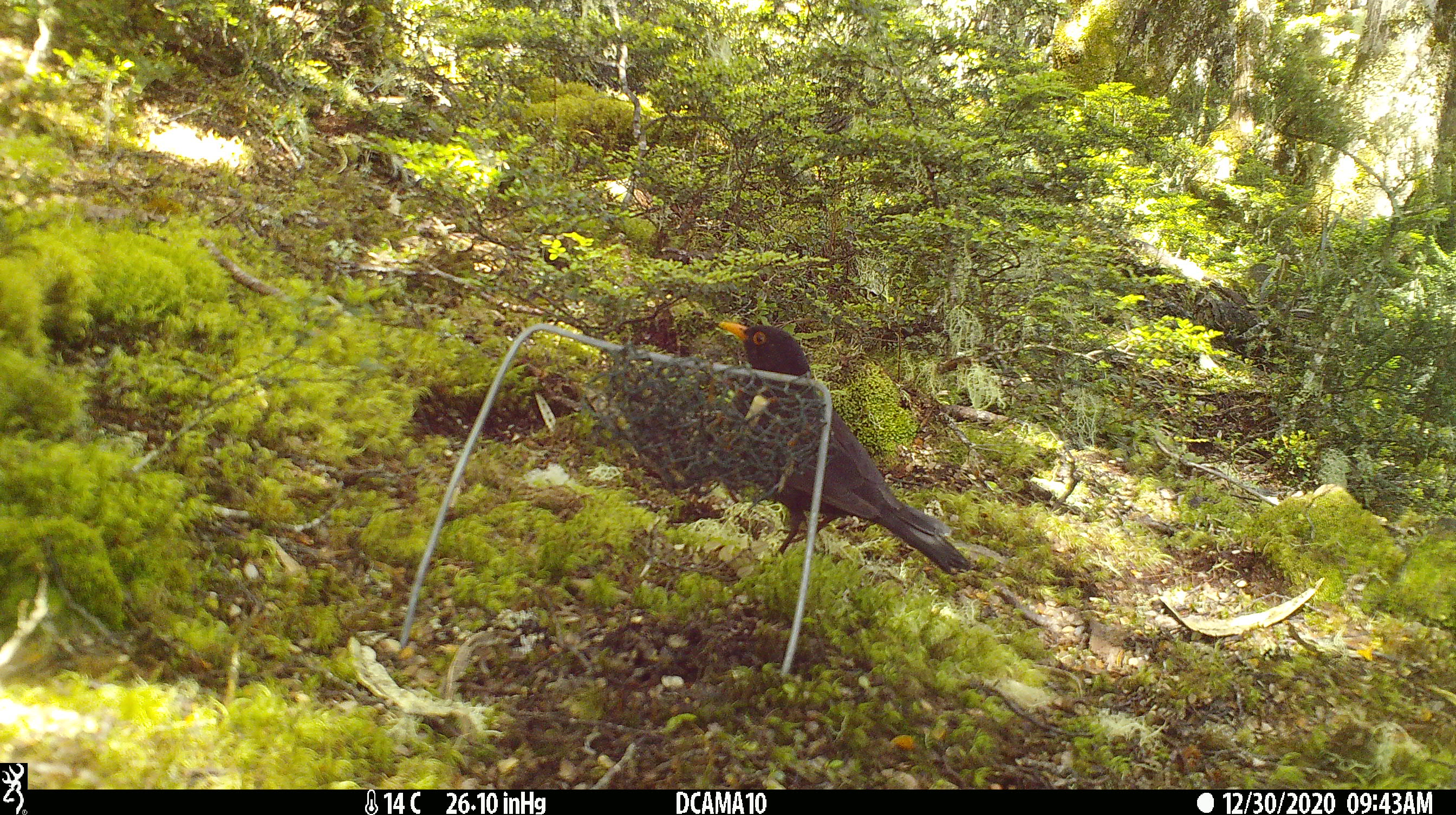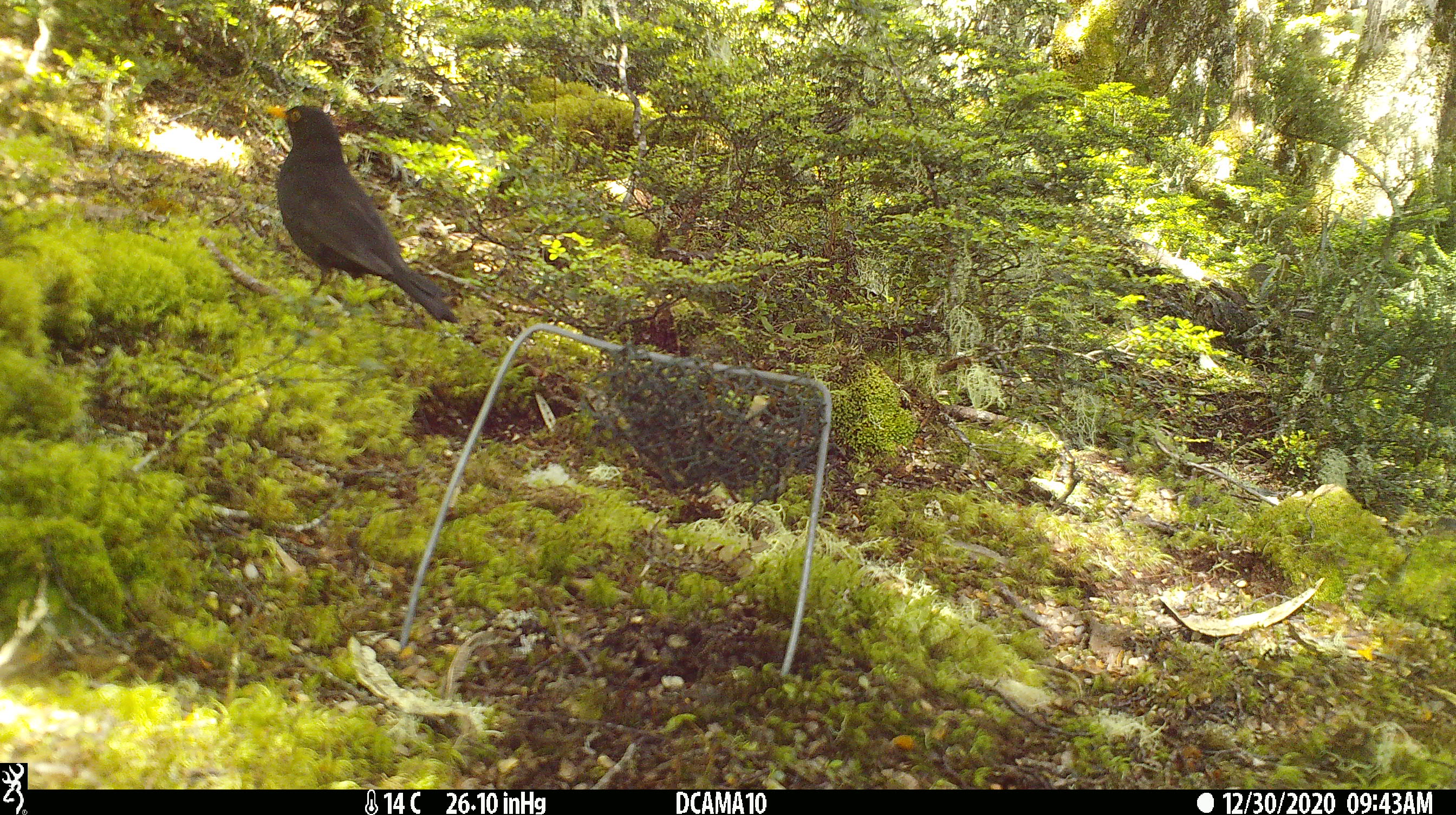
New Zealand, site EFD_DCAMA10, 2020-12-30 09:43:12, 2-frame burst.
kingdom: Animalia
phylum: Chordata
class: Aves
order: Passeriformes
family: Turdidae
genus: Turdus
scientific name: Turdus merula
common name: eurasian blackbird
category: blackbird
Blackbird (eurasian blackbird) (Turdus merula).